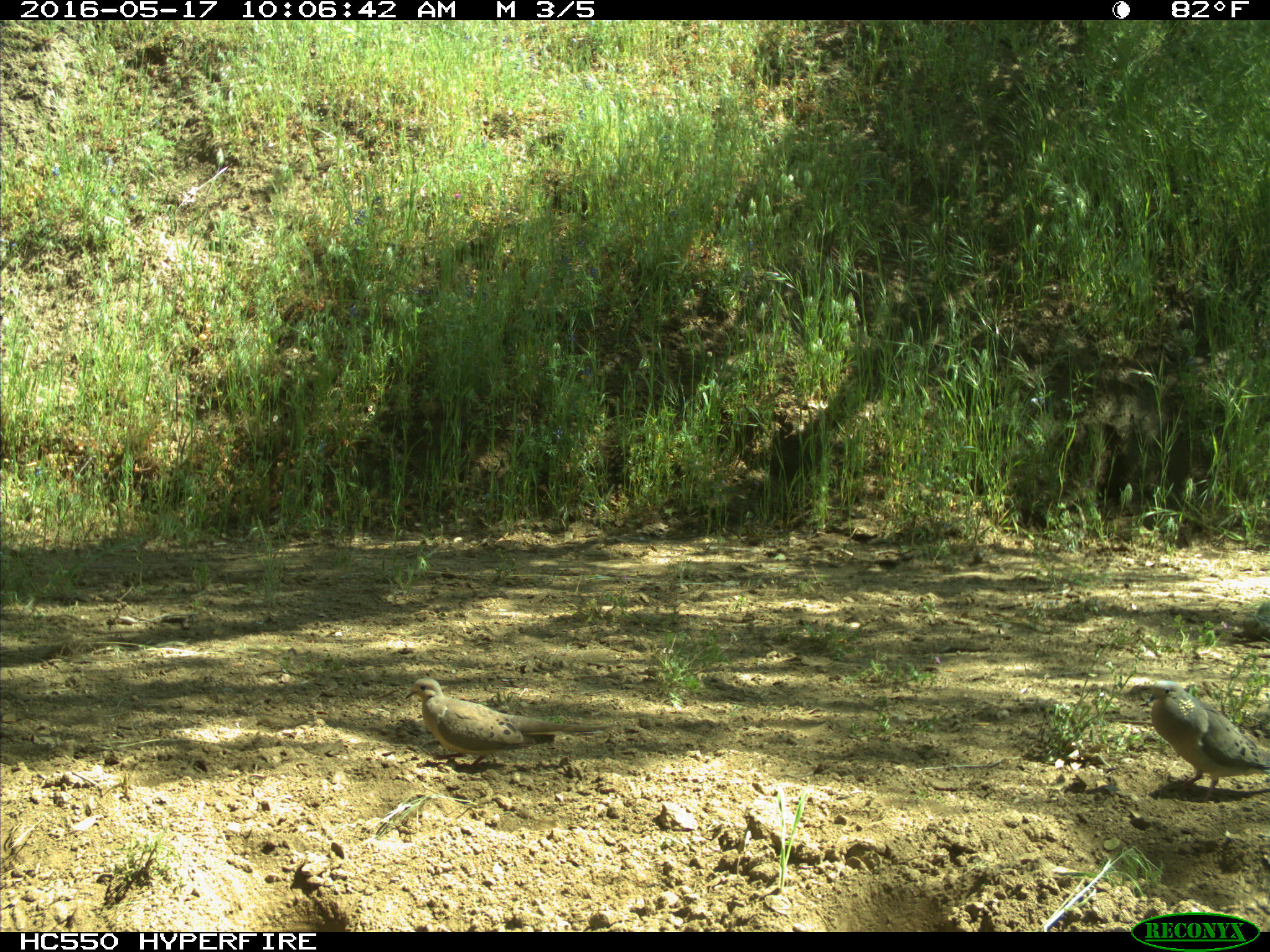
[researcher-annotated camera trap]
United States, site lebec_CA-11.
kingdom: Animalia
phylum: Chordata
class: Aves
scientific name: Aves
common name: birds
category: unidentified bird